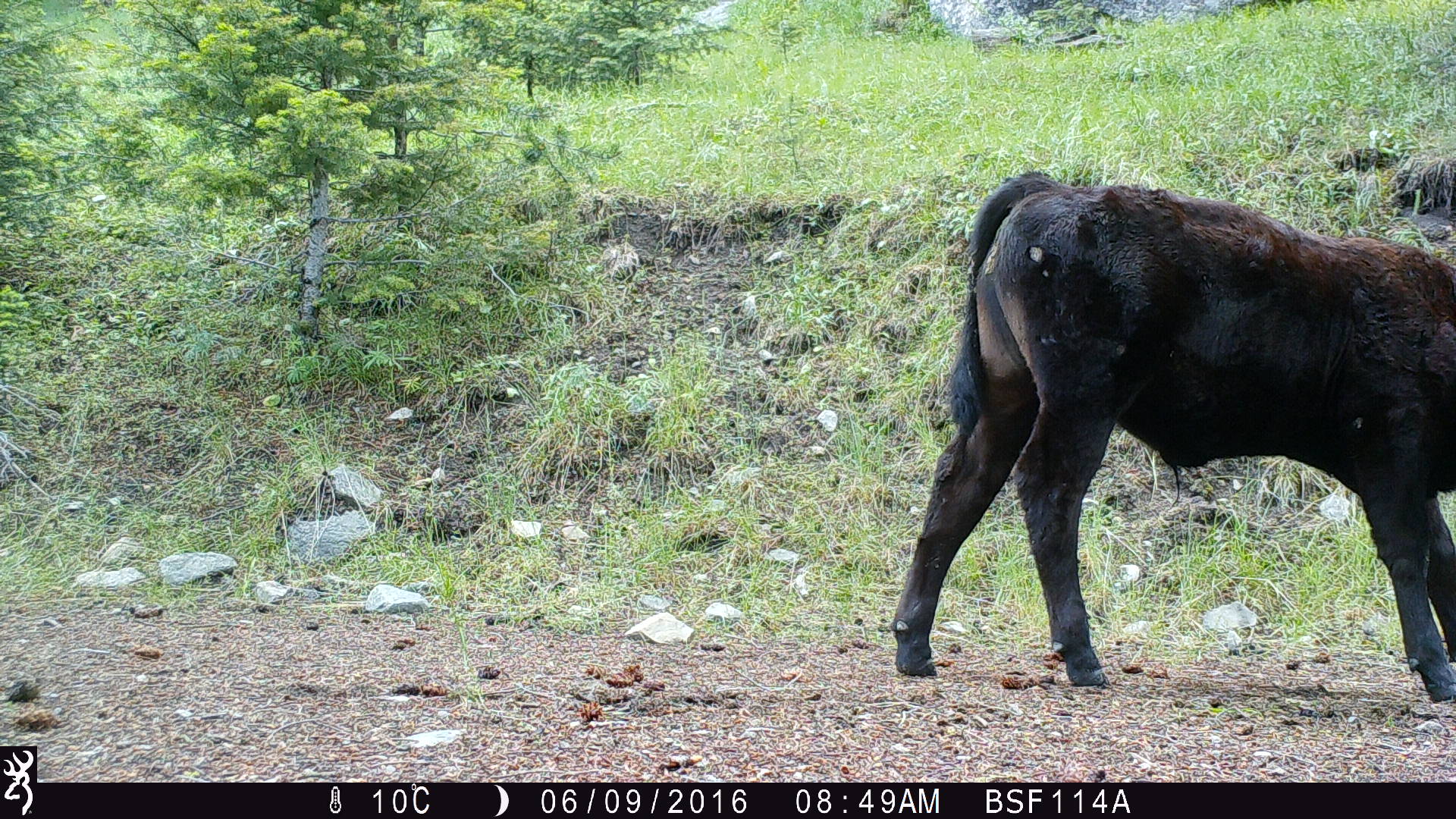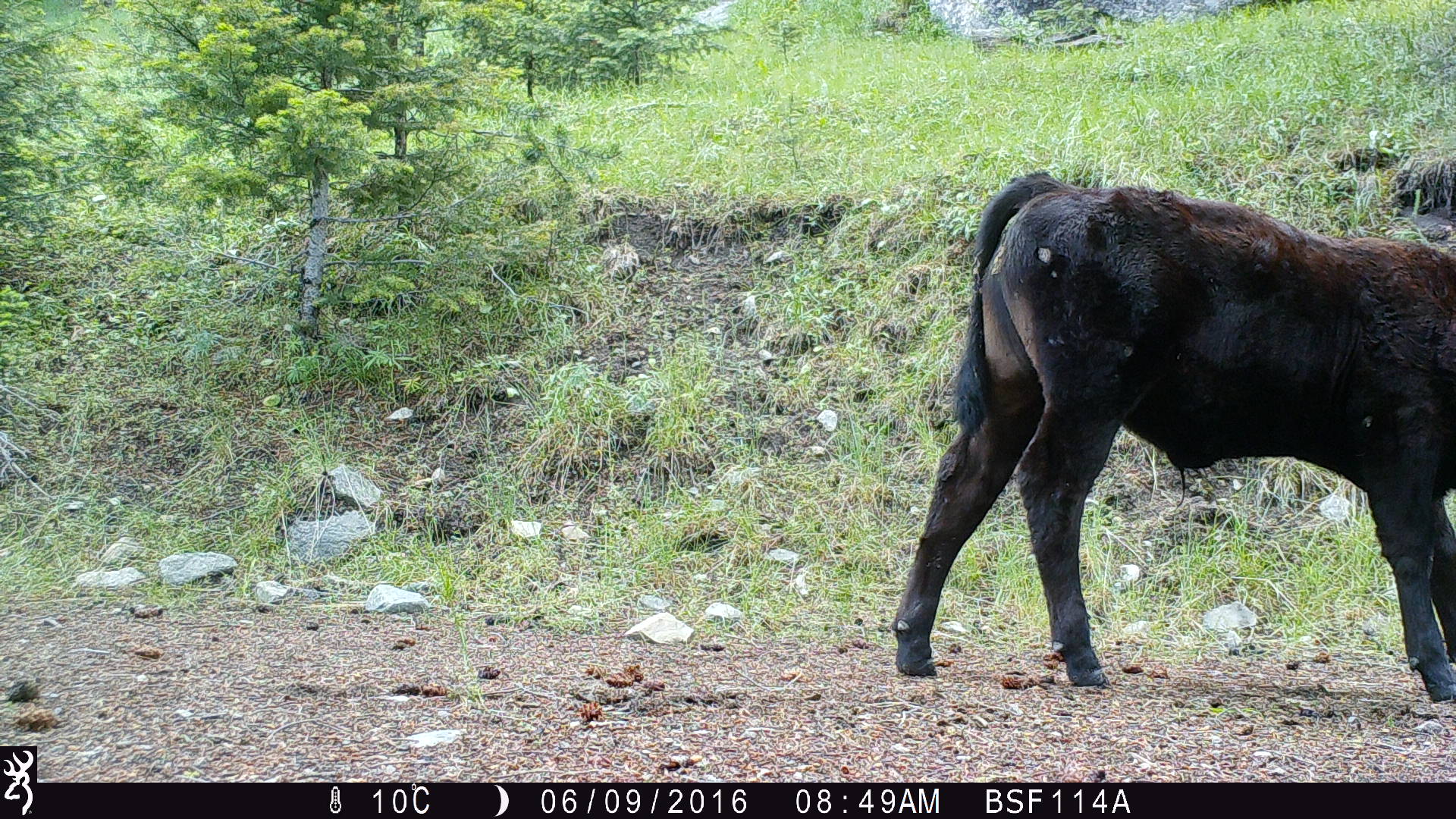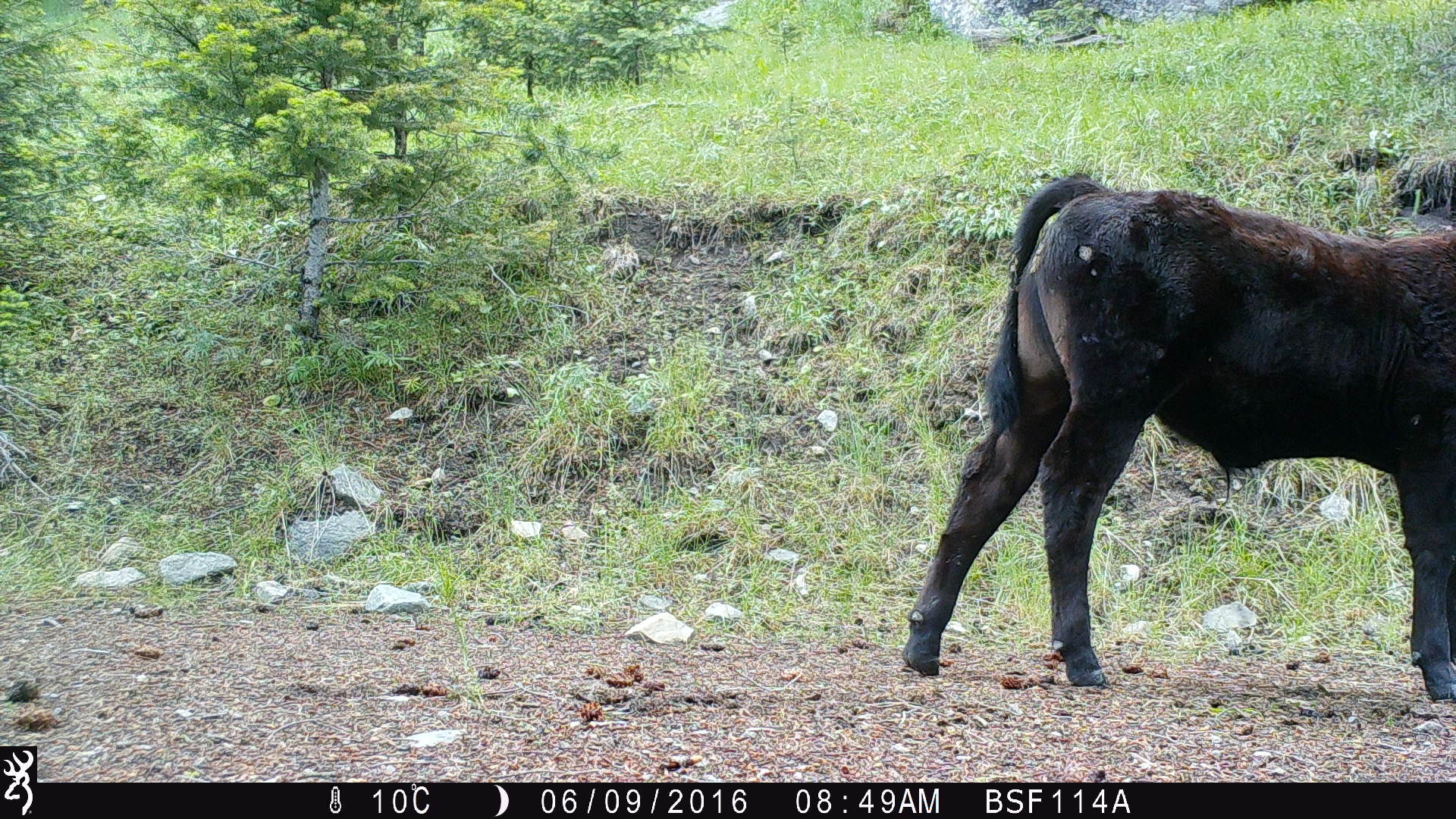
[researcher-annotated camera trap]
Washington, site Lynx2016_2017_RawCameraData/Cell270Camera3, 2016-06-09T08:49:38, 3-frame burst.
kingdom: Animalia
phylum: Chordata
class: Mammalia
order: Artiodactyla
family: Bovidae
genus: Bos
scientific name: Bos taurus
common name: domestic cattle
Domestic cattle (Bos taurus). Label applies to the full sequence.